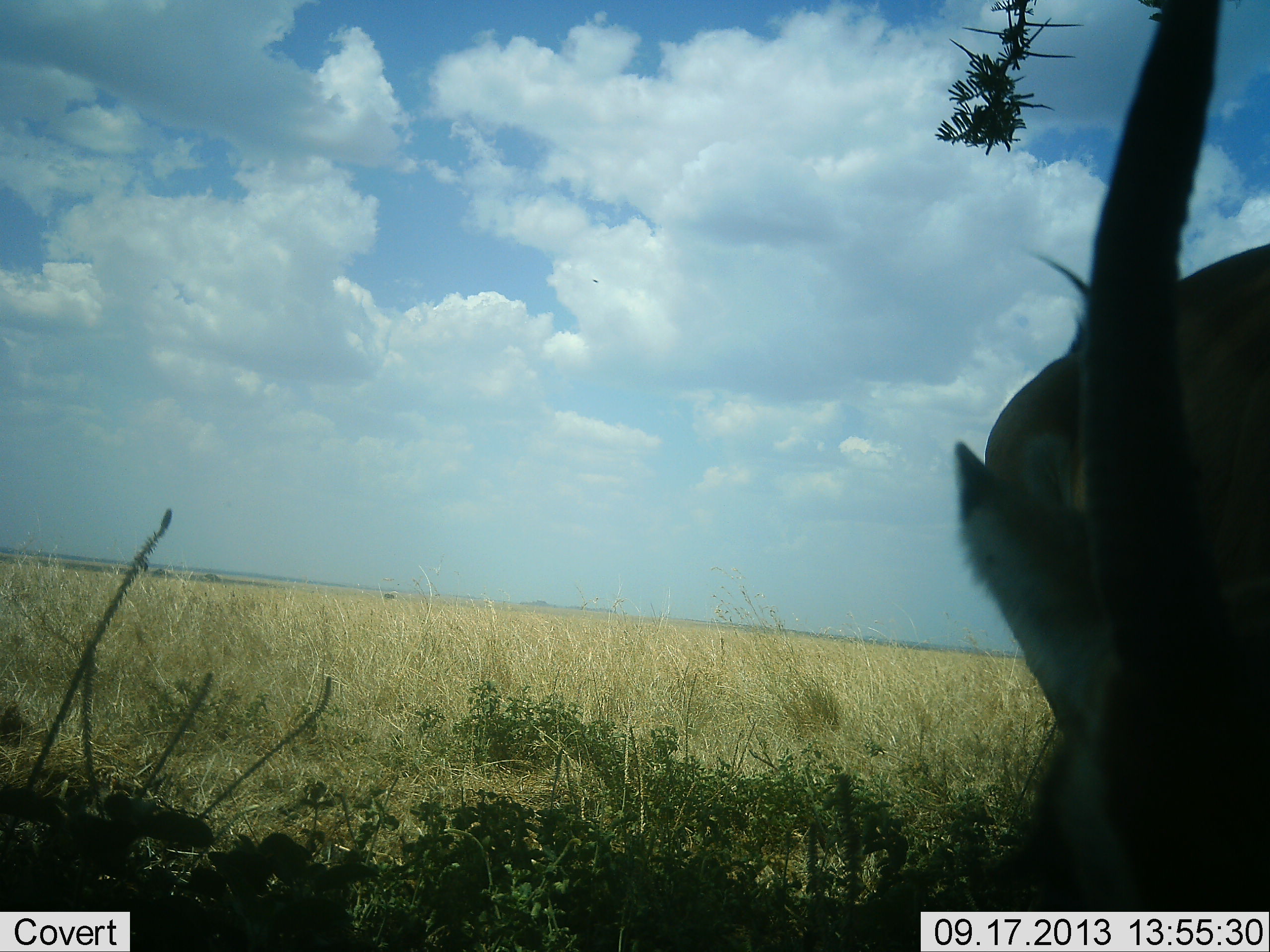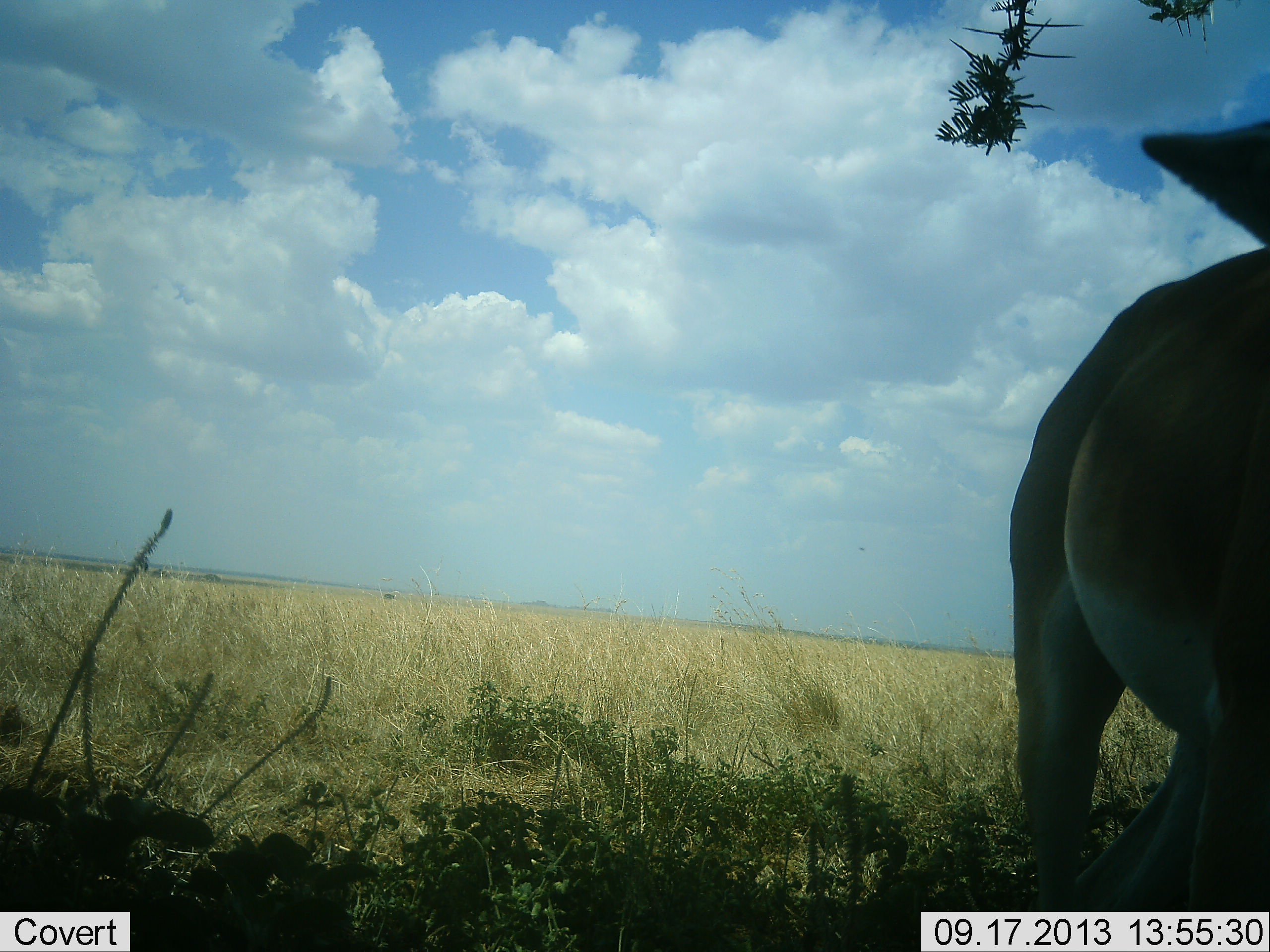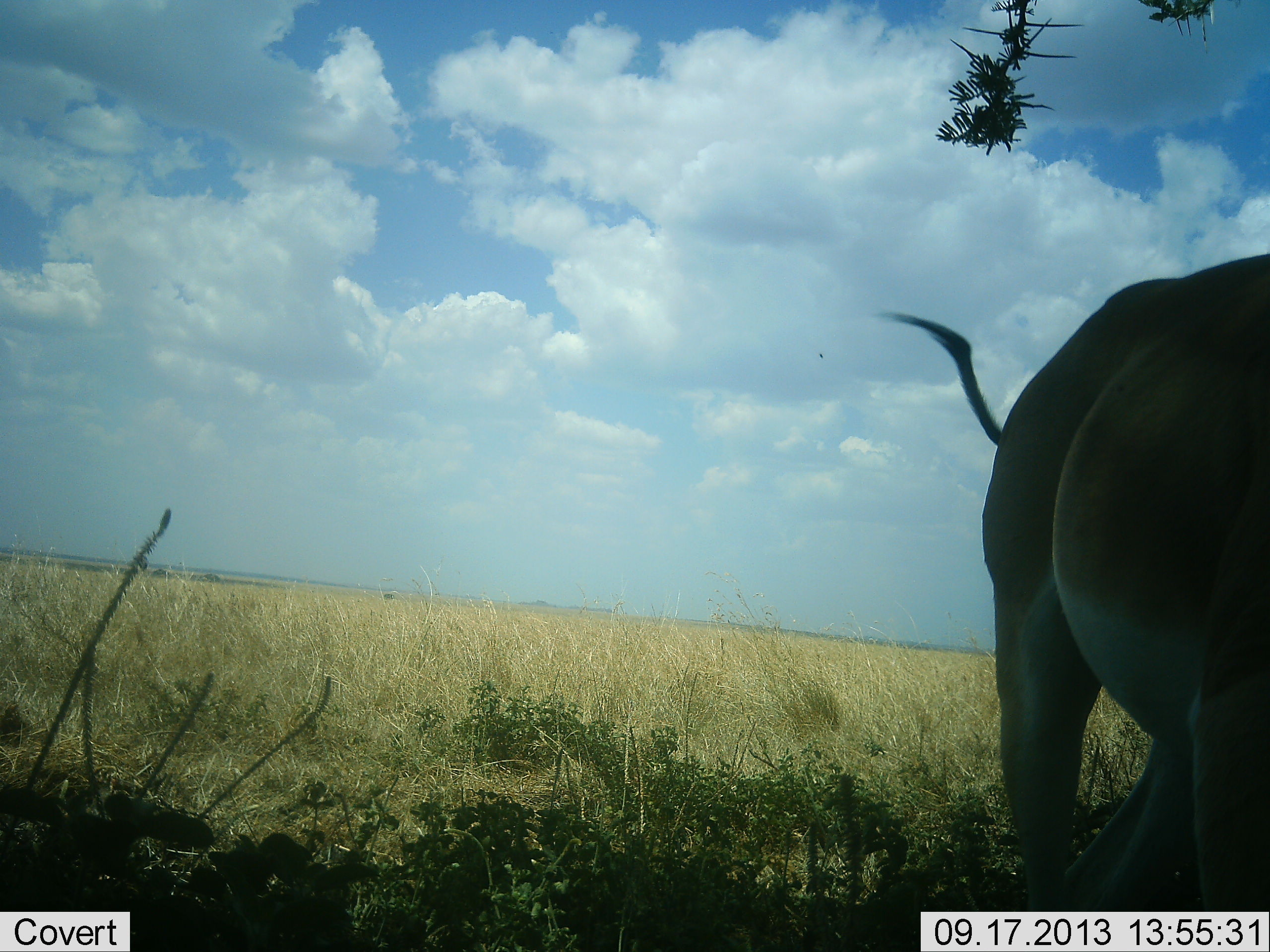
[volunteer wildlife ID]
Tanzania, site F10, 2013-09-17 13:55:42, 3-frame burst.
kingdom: Animalia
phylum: Chordata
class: Mammalia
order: Artiodactyla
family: Bovidae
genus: Nanger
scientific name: Nanger granti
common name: grant's gazelle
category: gazellegrants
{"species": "gazellegrants (grant's gazelle) (Nanger granti)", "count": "1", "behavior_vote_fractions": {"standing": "71%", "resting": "7%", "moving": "14%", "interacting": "0%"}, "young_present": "0%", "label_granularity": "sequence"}